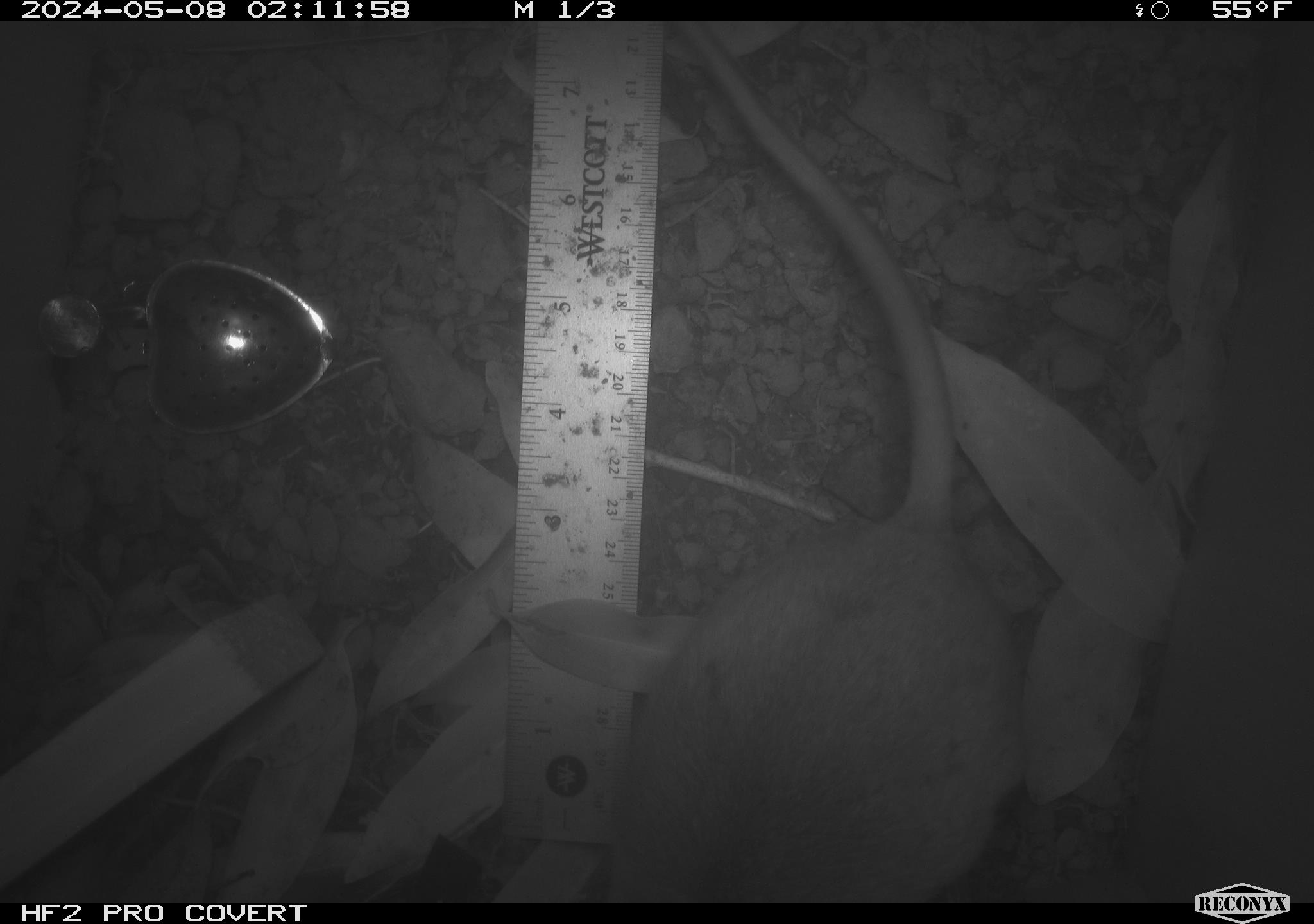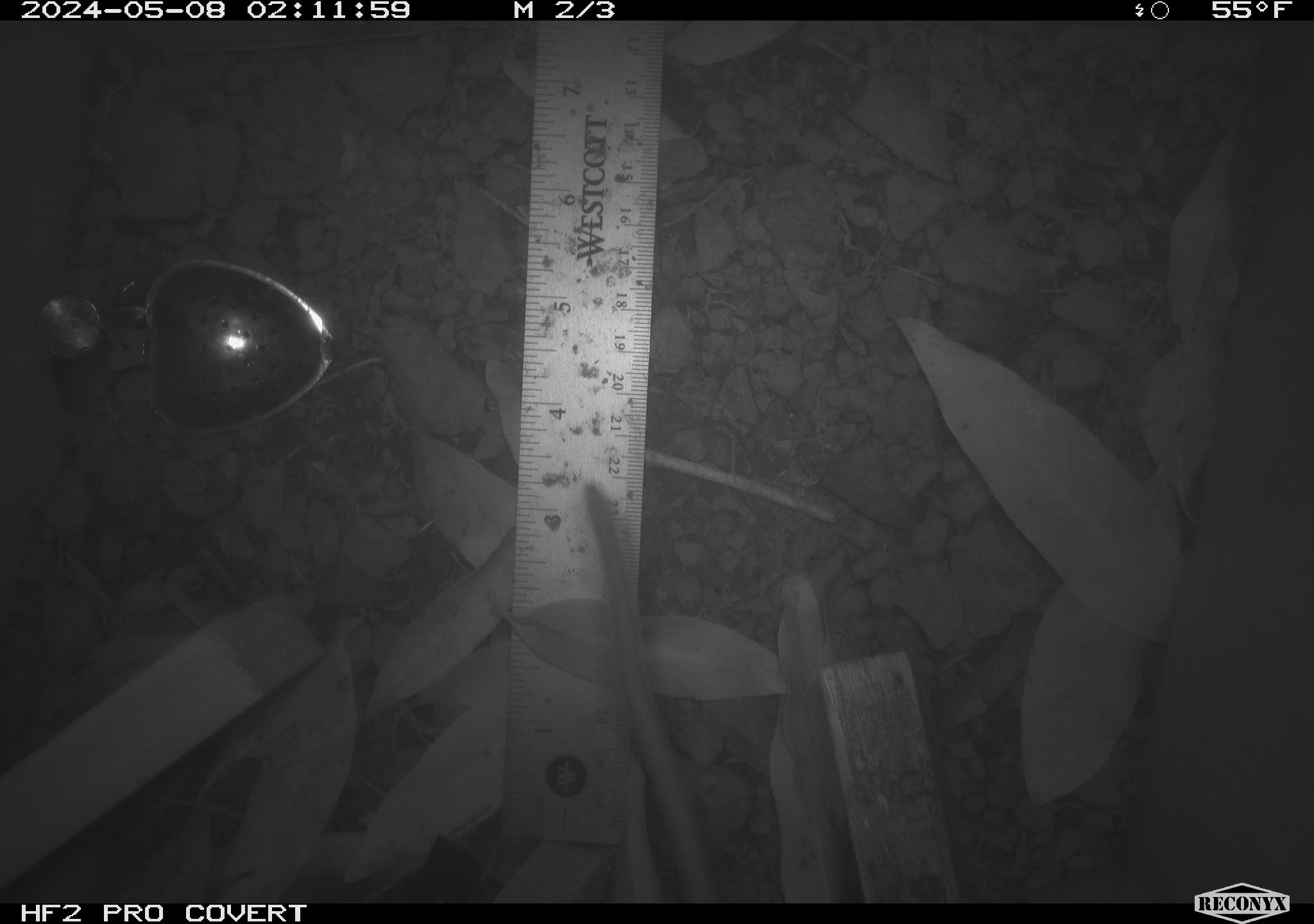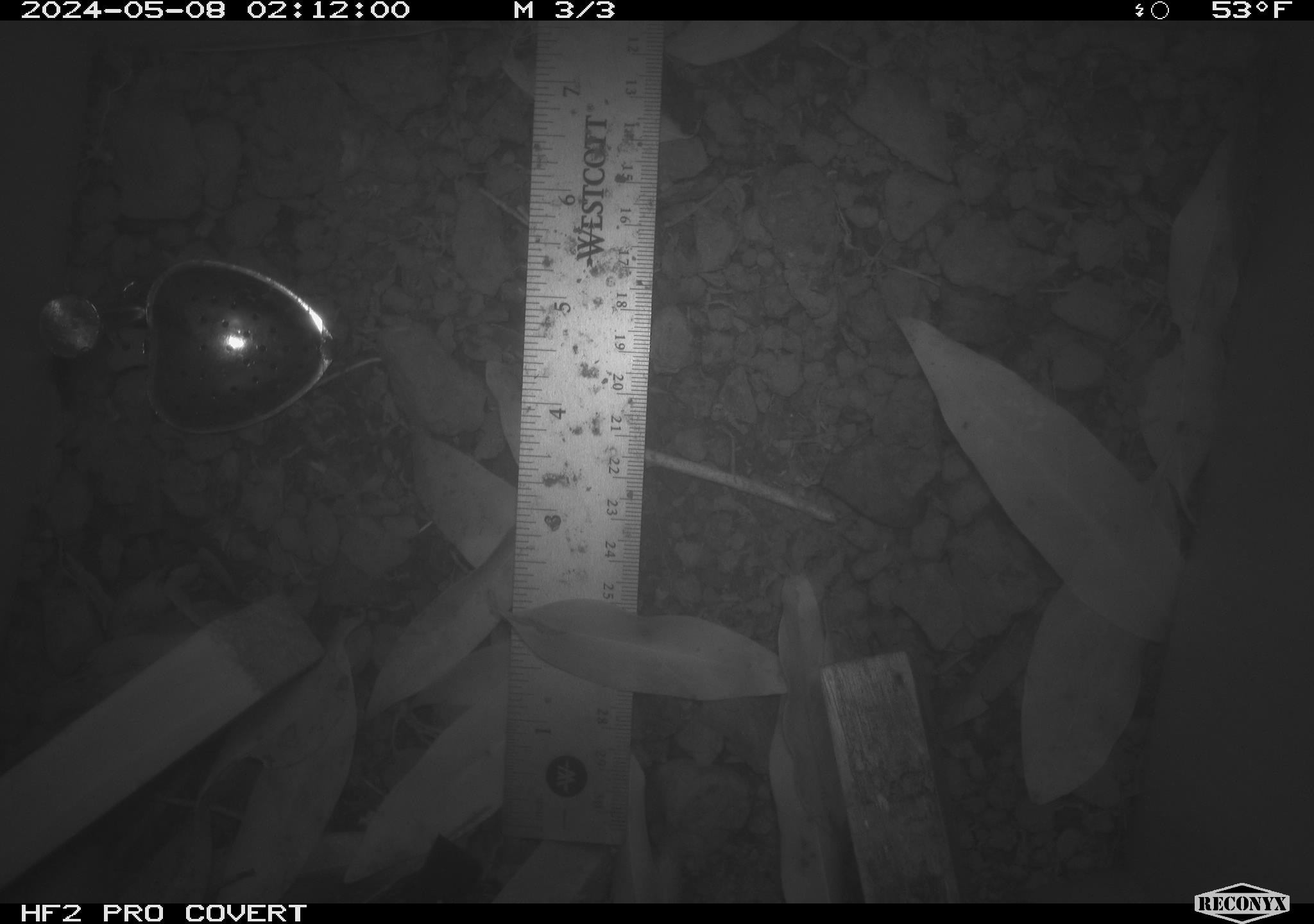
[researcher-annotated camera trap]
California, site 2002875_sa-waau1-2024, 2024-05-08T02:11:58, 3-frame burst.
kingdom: Animalia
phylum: Chordata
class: Mammalia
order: Rodentia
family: Cricetidae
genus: Neotoma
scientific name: Neotoma fuscipes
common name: dusky-footed woodrat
Dusky-footed woodrat (Neotoma fuscipes).